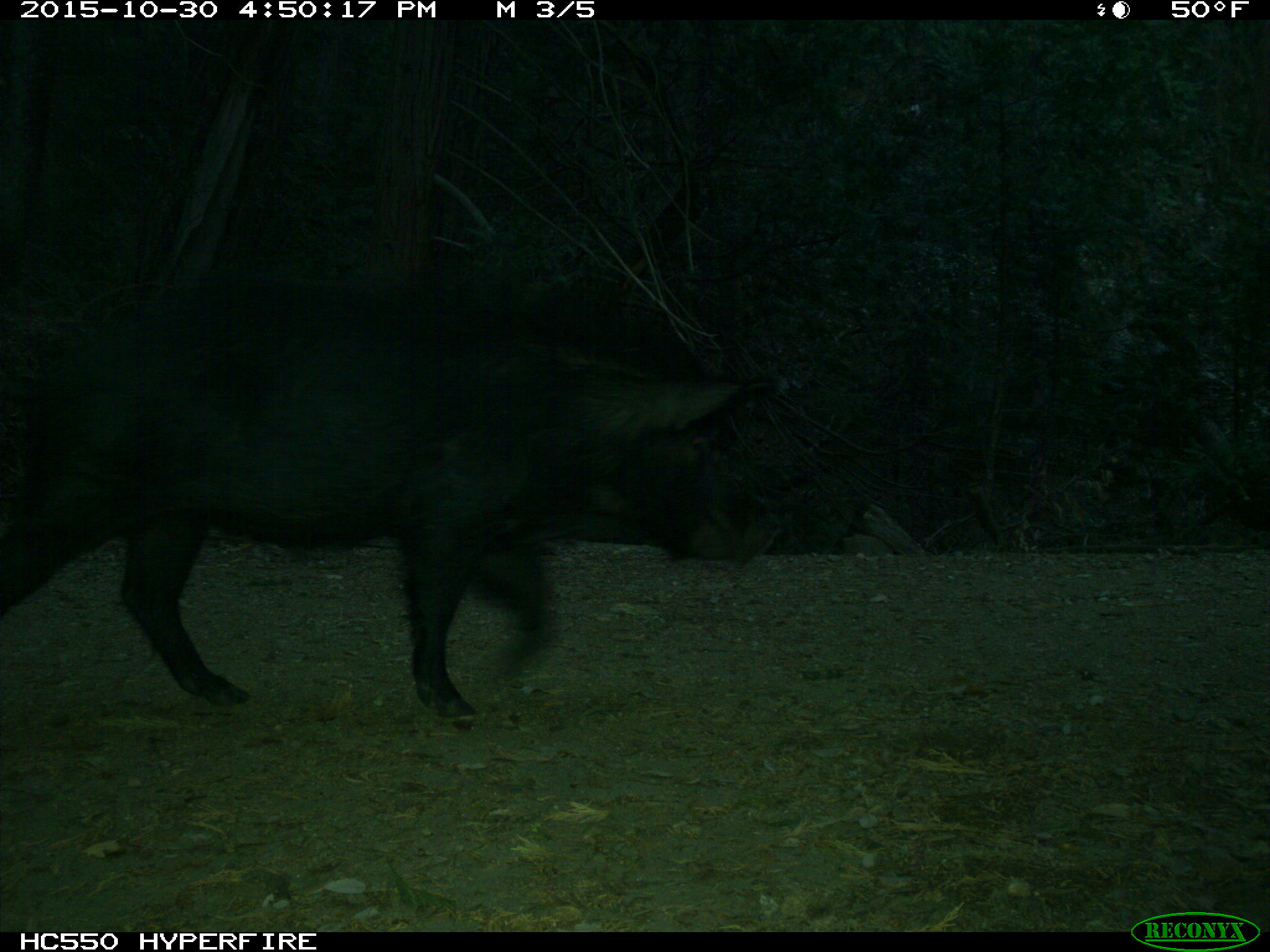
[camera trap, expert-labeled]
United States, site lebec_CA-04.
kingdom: Animalia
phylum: Chordata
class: Mammalia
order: Artiodactyla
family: Suidae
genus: Sus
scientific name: Sus scrofa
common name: wild boar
Sus scrofa (wild boar).